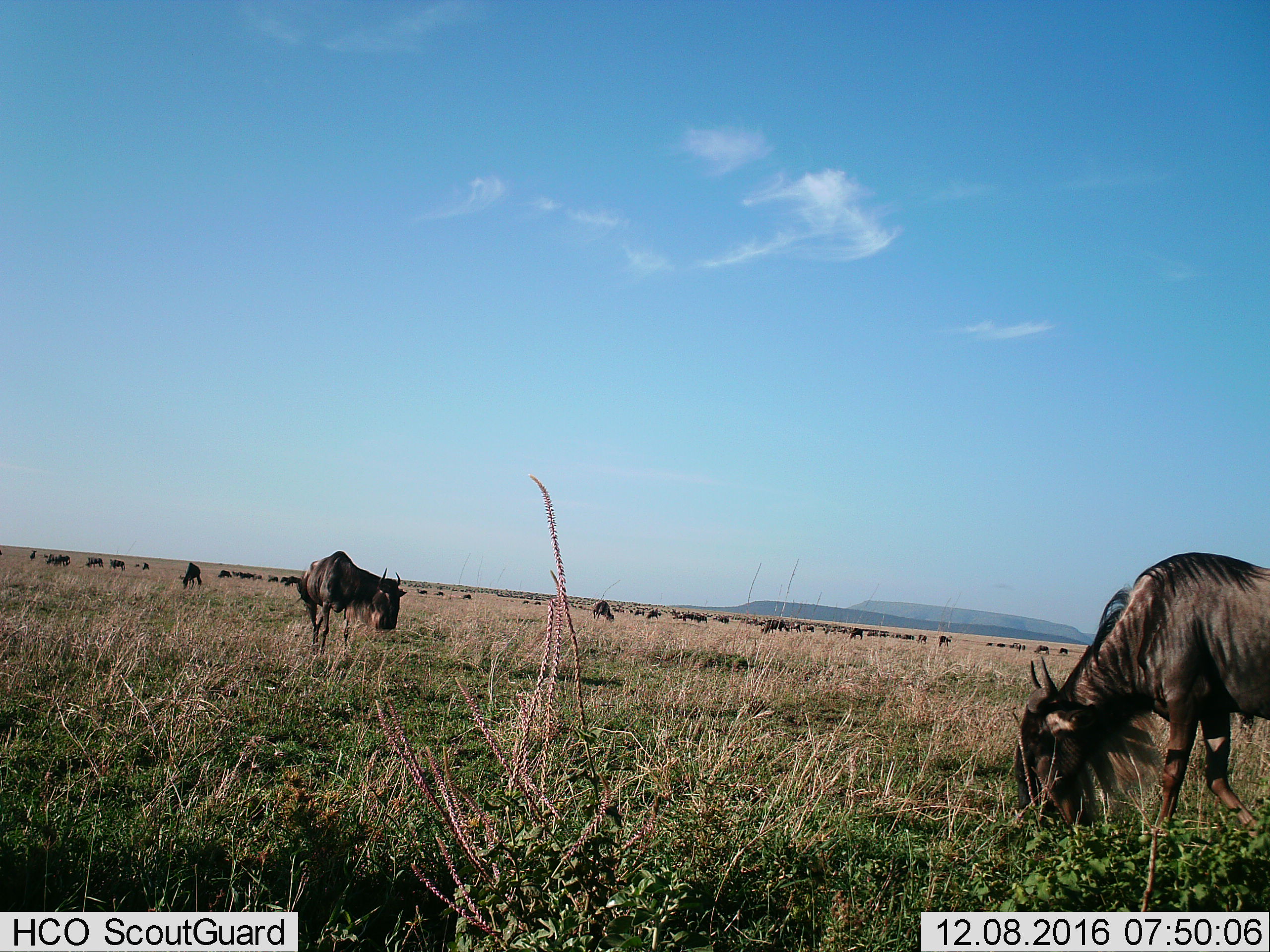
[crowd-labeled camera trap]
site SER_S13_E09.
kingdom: Animalia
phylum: Chordata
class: Mammalia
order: Artiodactyla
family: Bovidae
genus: Connochaetes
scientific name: Connochaetes taurinus taurinus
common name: blue wildebeest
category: wildebeestblue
Wildebeestblue (blue wildebeest) (Connochaetes taurinus taurinus), count 11-50. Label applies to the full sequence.